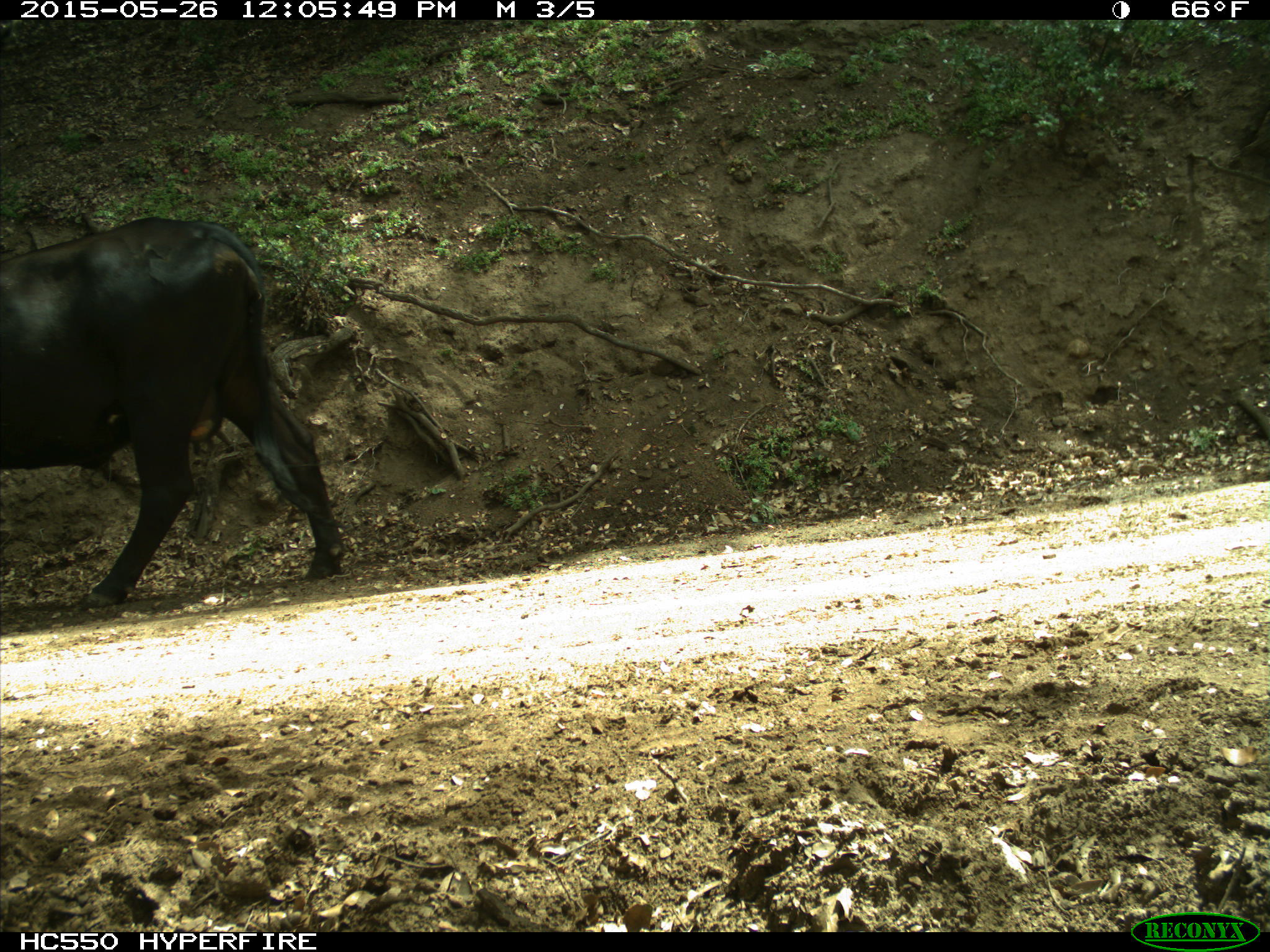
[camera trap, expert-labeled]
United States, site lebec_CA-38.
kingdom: Animalia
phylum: Chordata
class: Mammalia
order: Artiodactyla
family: Bovidae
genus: Bos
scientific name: Bos taurus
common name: domestic cow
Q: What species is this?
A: Bos taurus (domestic cow).